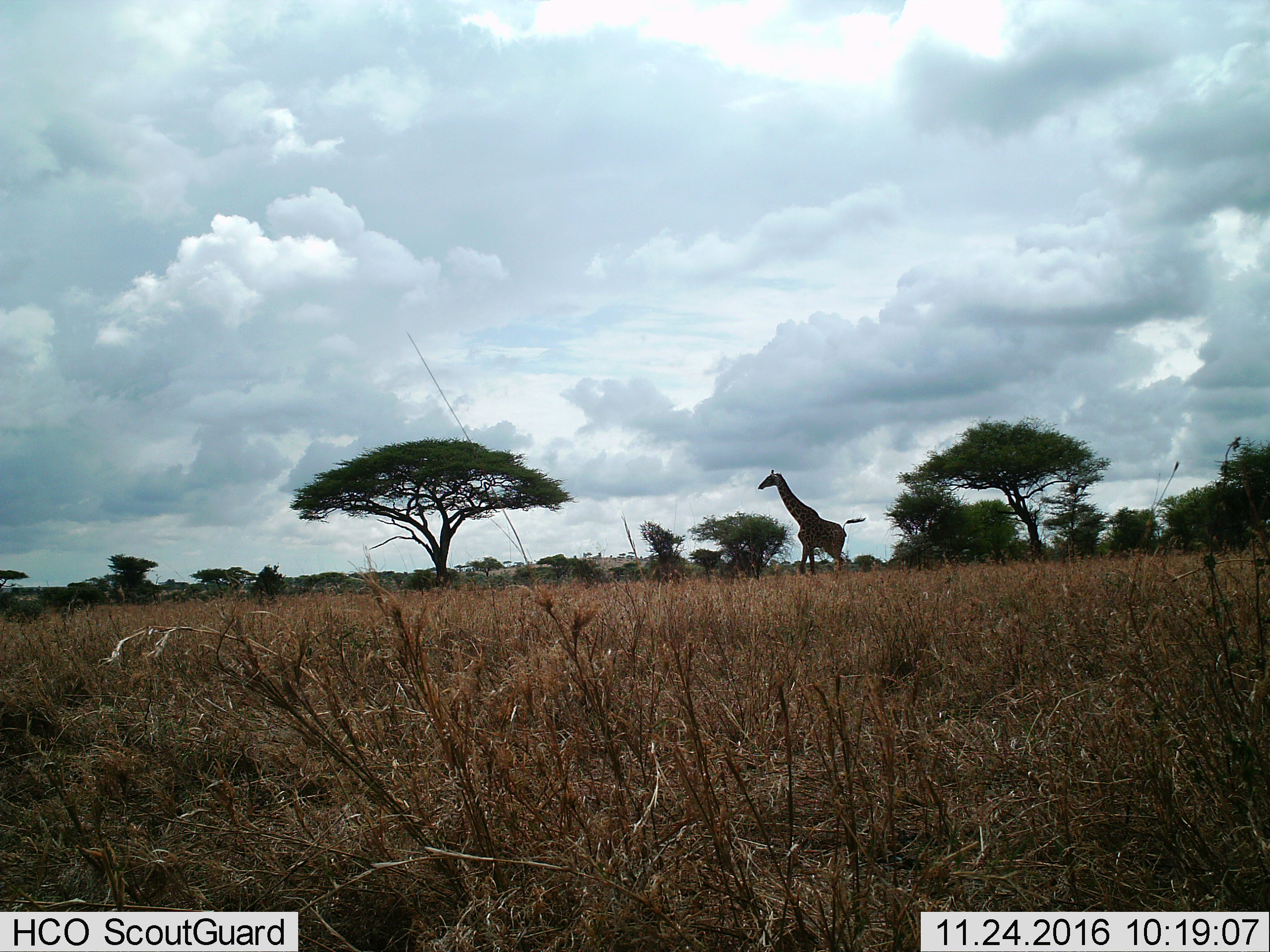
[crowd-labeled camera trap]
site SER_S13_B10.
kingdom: Animalia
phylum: Chordata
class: Mammalia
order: Artiodactyla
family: Giraffidae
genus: Giraffa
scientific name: Giraffa camelopardalis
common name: giraffe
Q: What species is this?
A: Giraffe (Giraffa camelopardalis).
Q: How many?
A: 1.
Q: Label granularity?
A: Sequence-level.